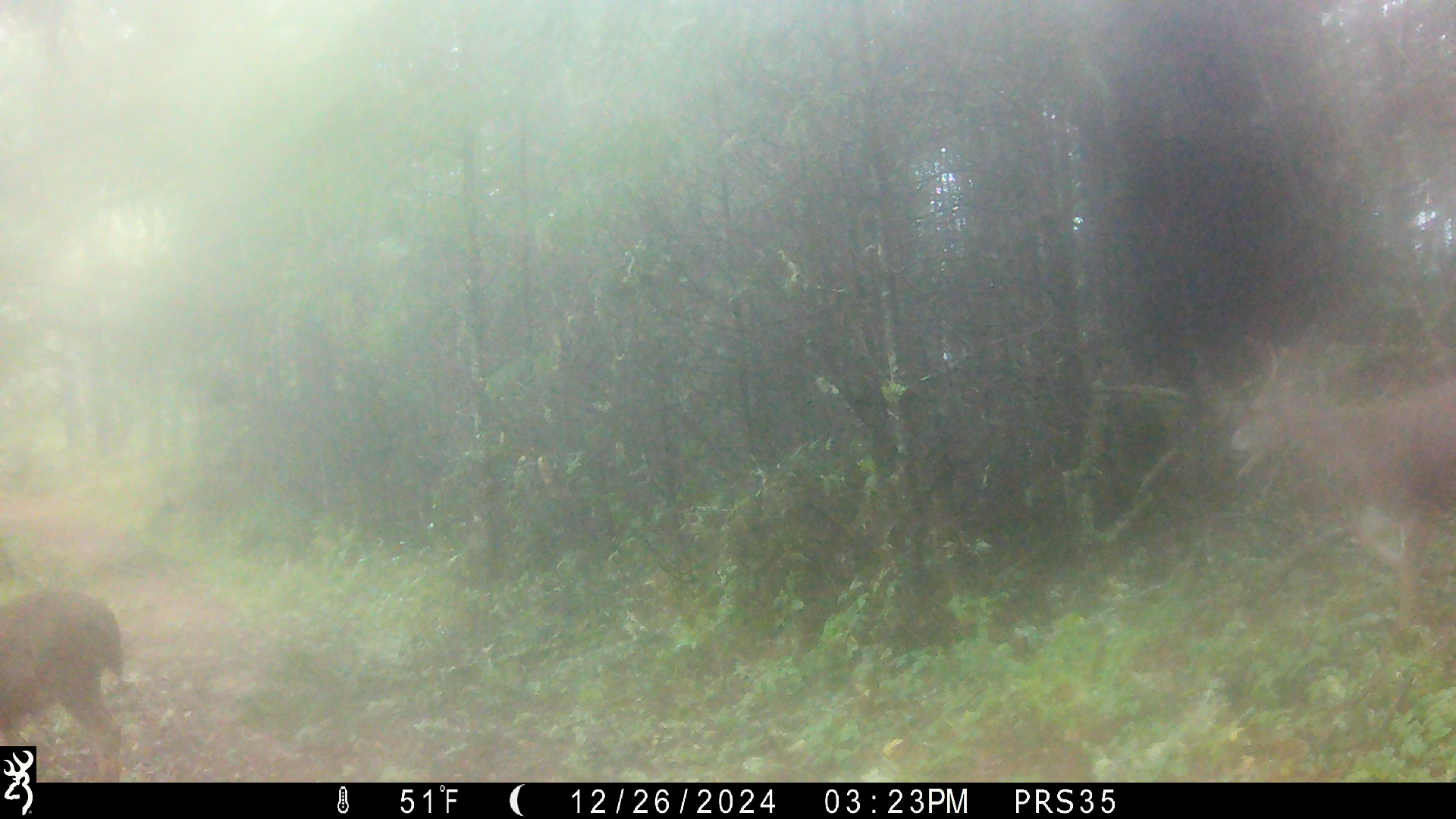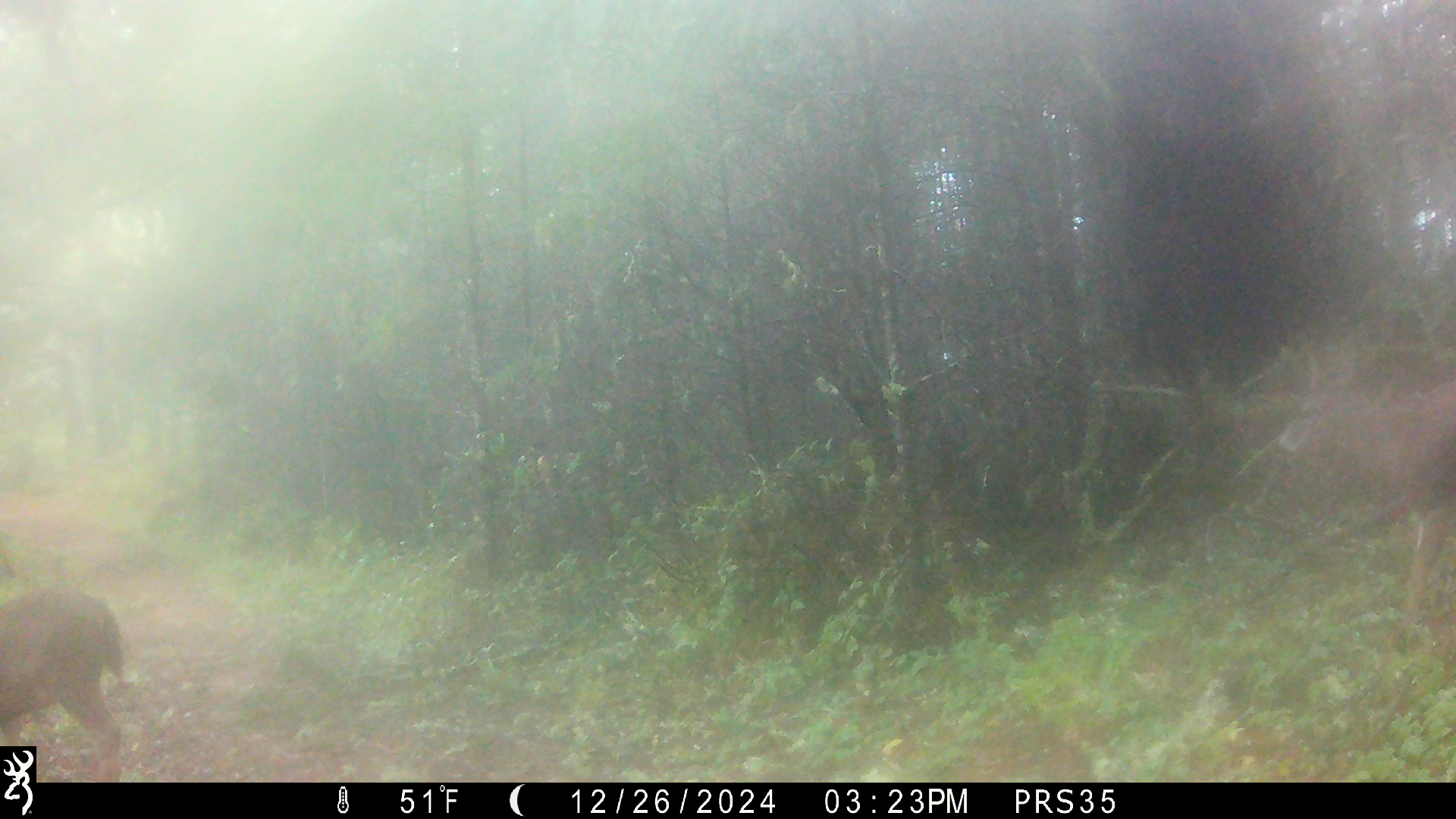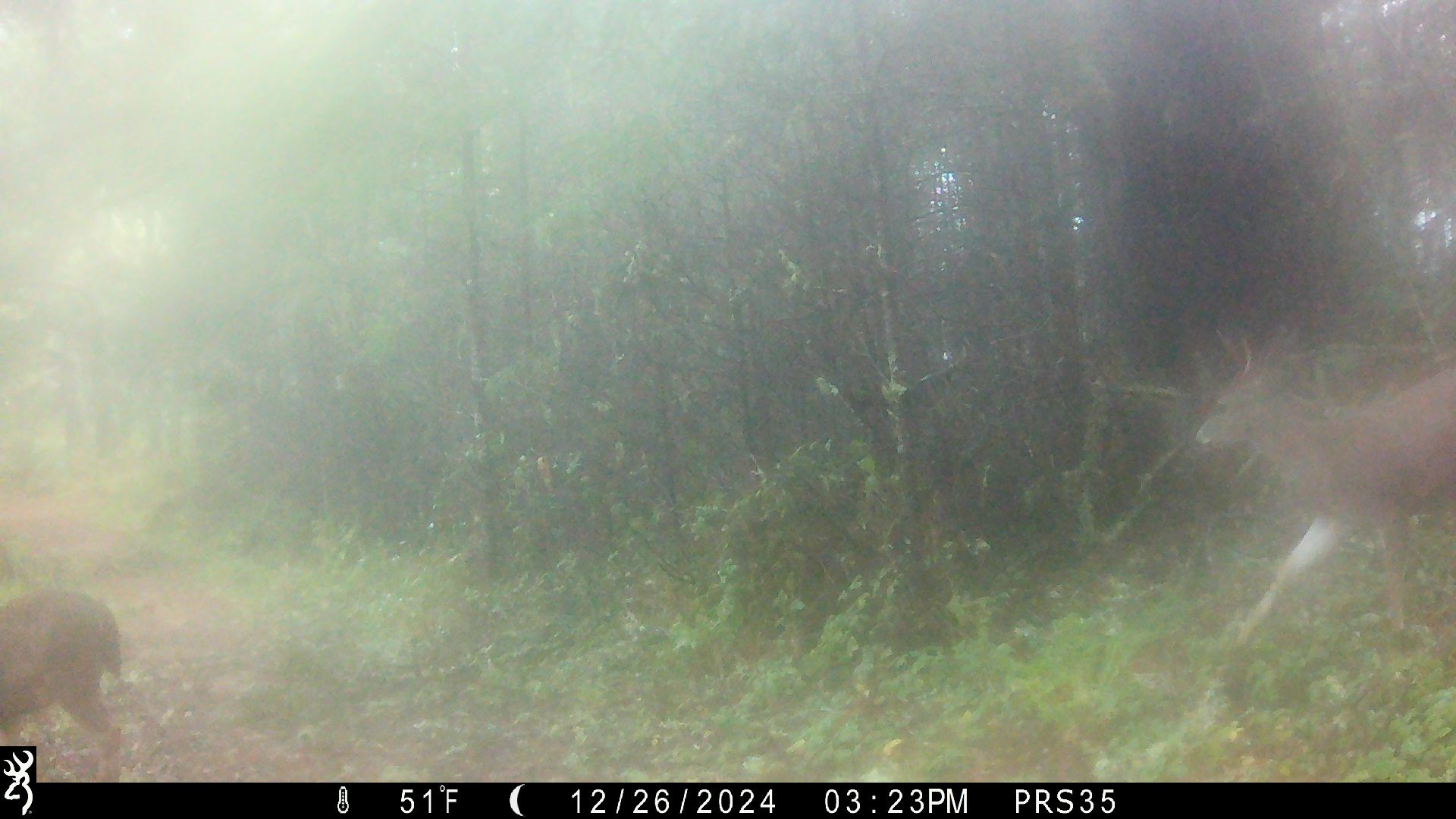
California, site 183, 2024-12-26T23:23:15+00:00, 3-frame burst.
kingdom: Animalia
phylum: Chordata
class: Mammalia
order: Artiodactyla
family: Cervidae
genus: Odocoileus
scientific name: Odocoileus hemionus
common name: mule deer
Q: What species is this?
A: Mule deer (Odocoileus hemionus).